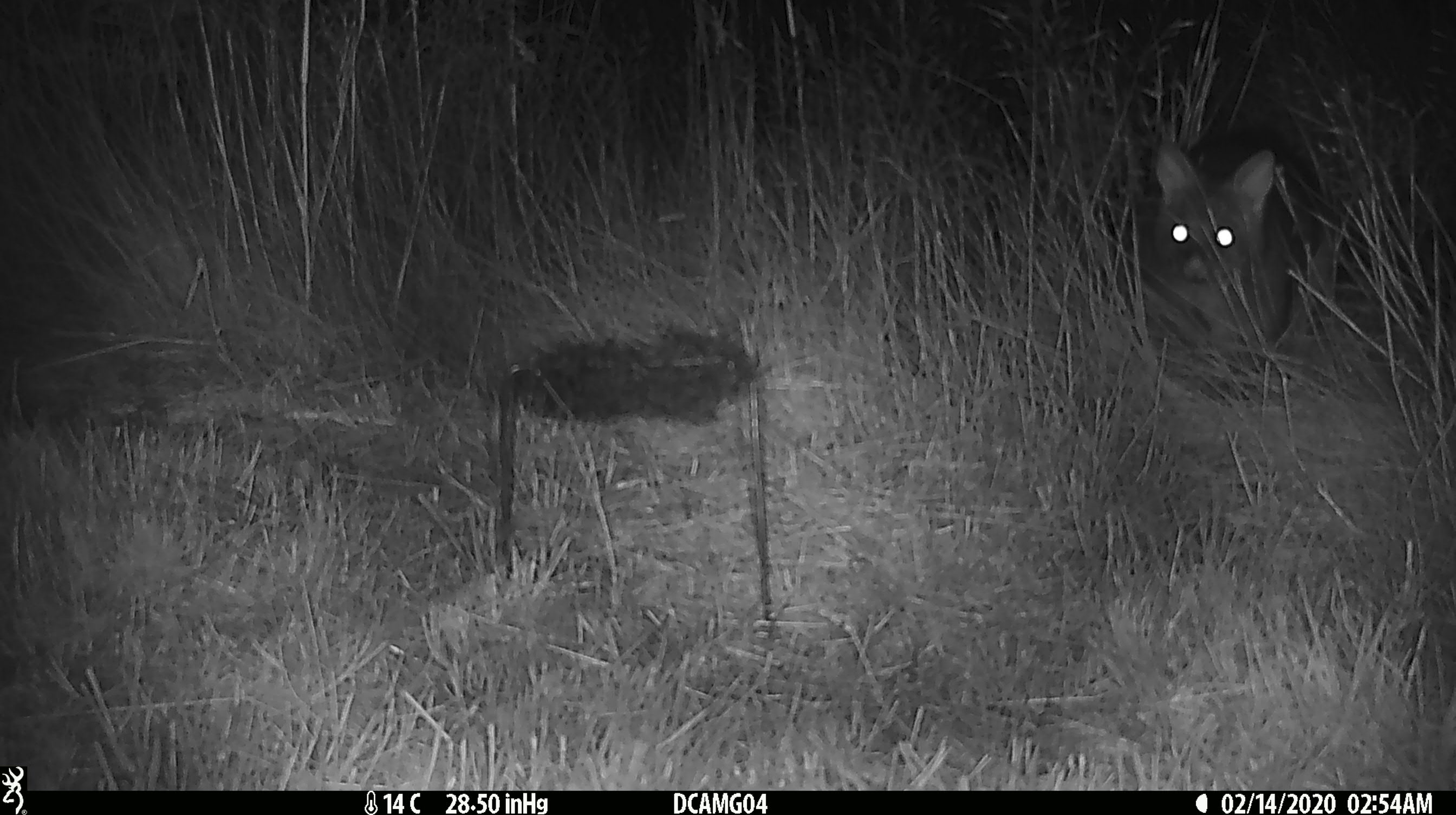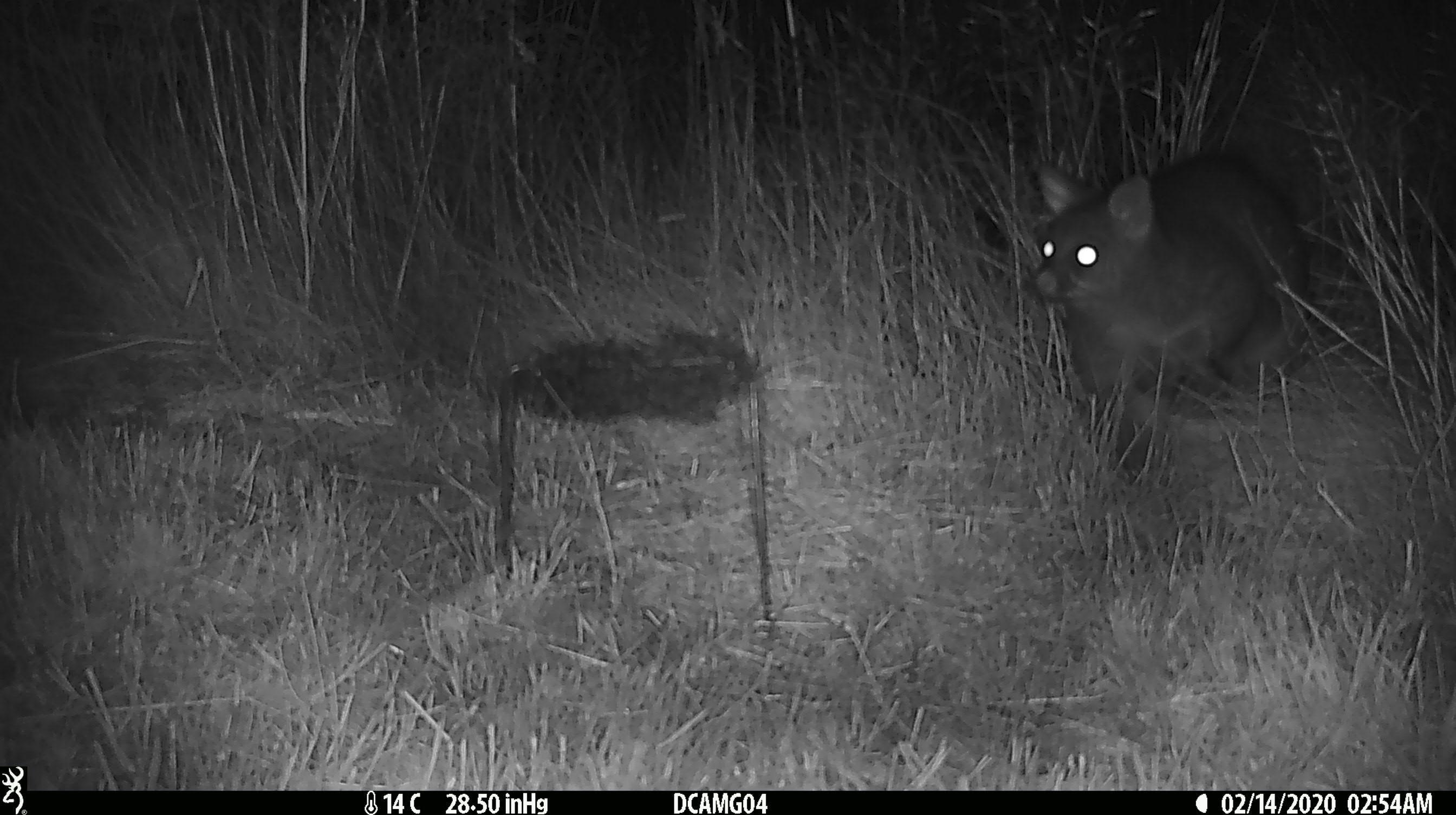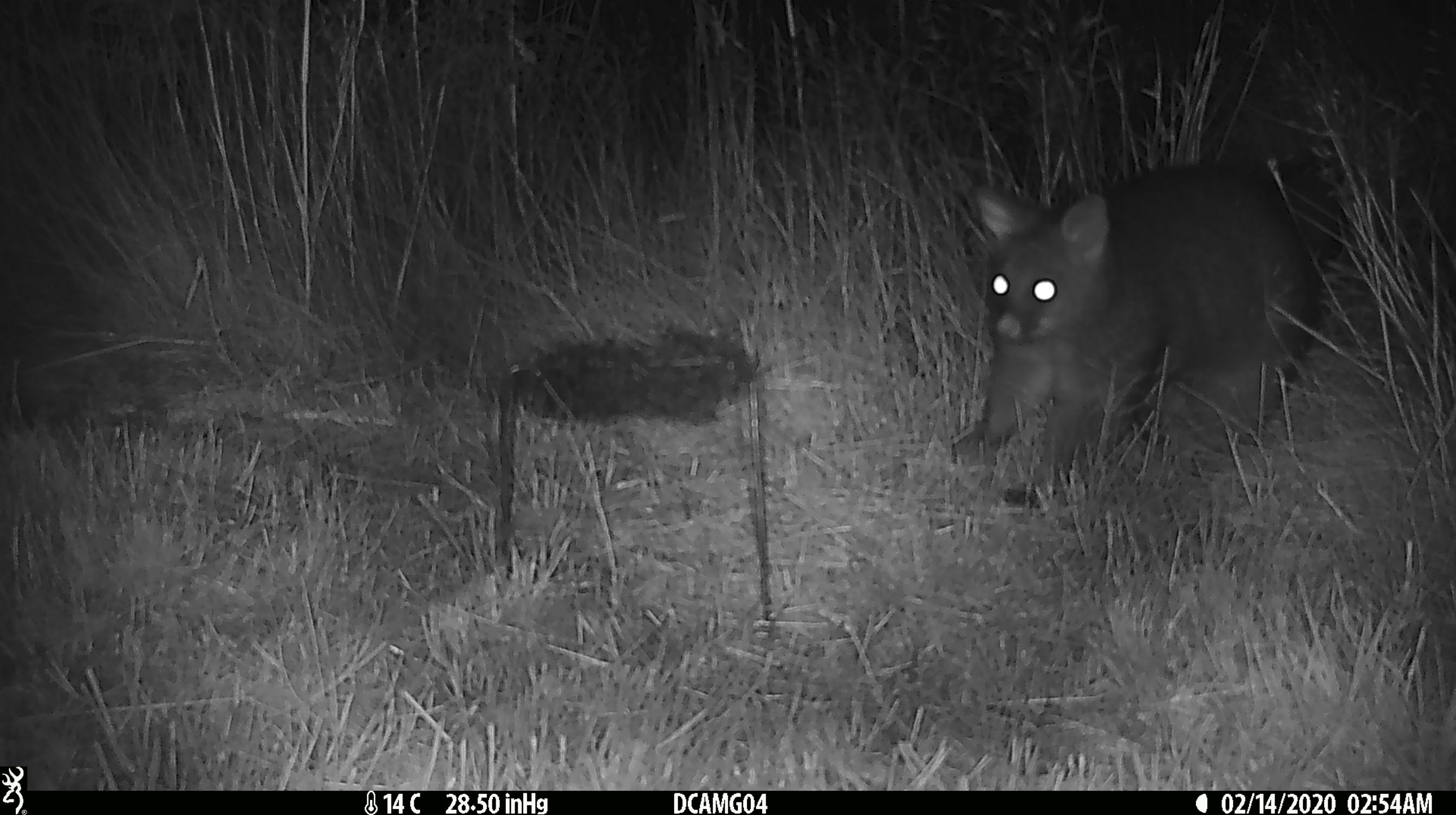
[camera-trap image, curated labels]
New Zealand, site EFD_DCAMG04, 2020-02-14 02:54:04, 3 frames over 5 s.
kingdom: Animalia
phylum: Chordata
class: Mammalia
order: Diprotodontia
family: Phalangeridae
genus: Trichosurus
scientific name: Trichosurus vulpecula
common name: common brushtail possum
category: possum